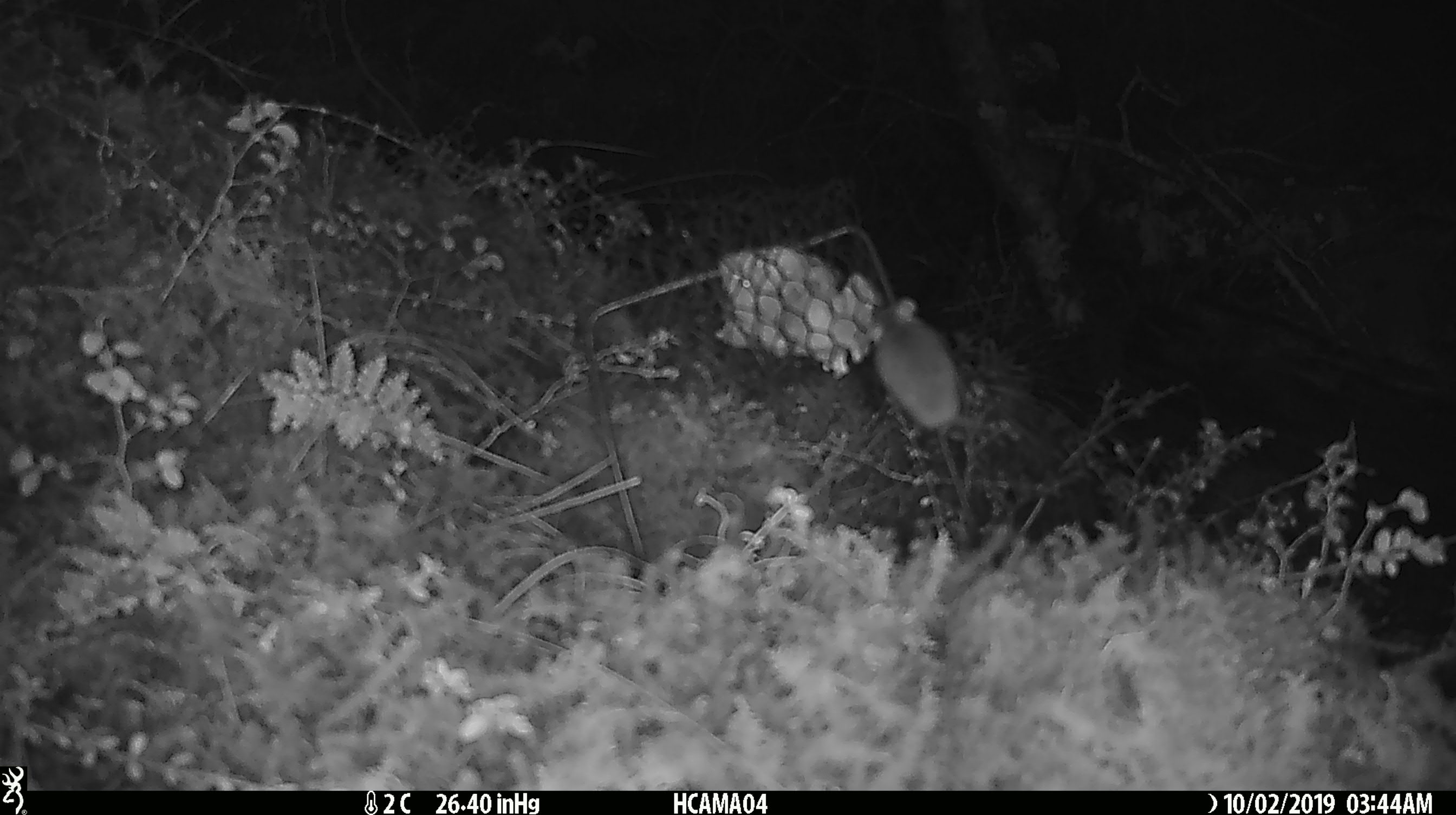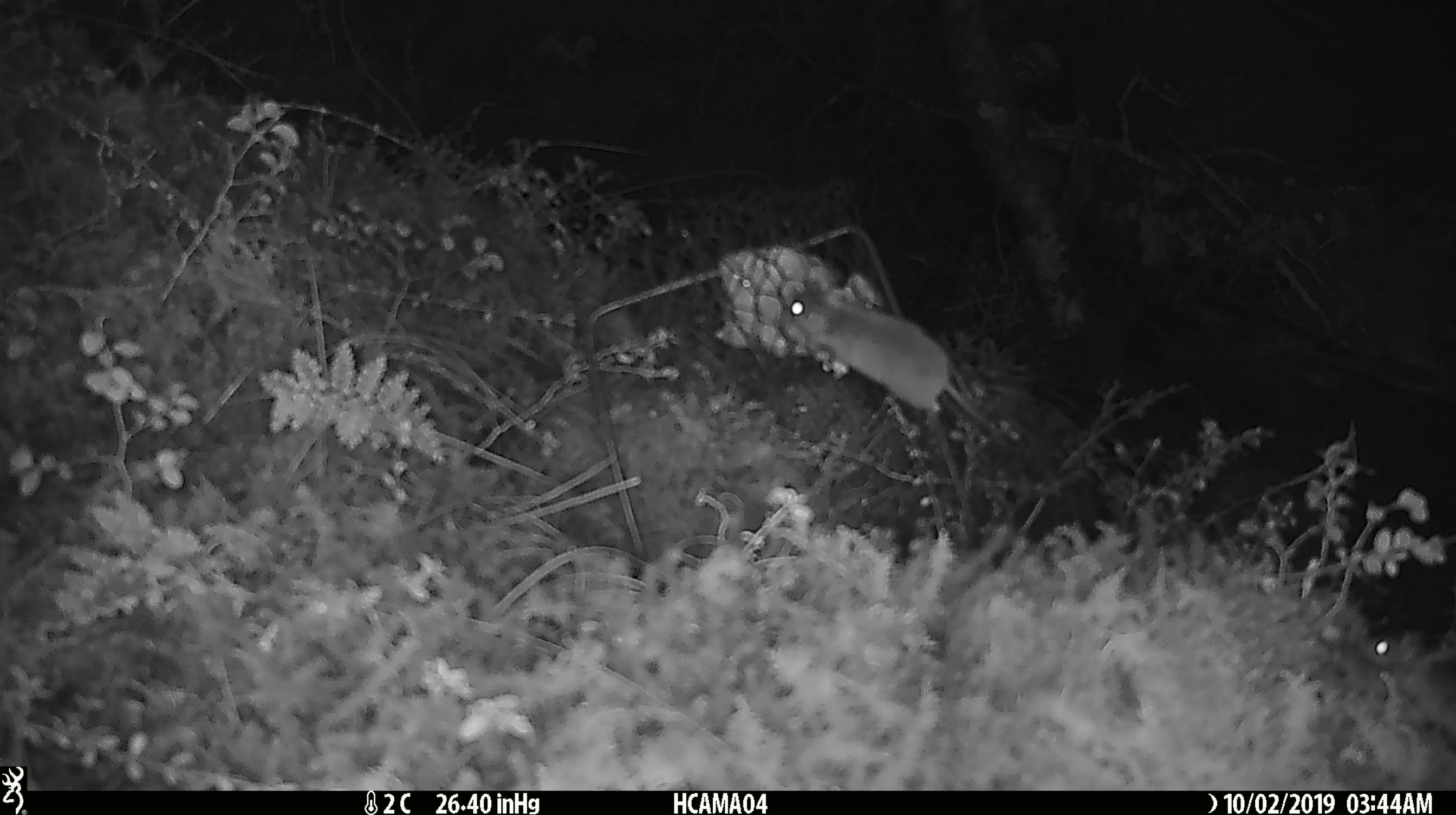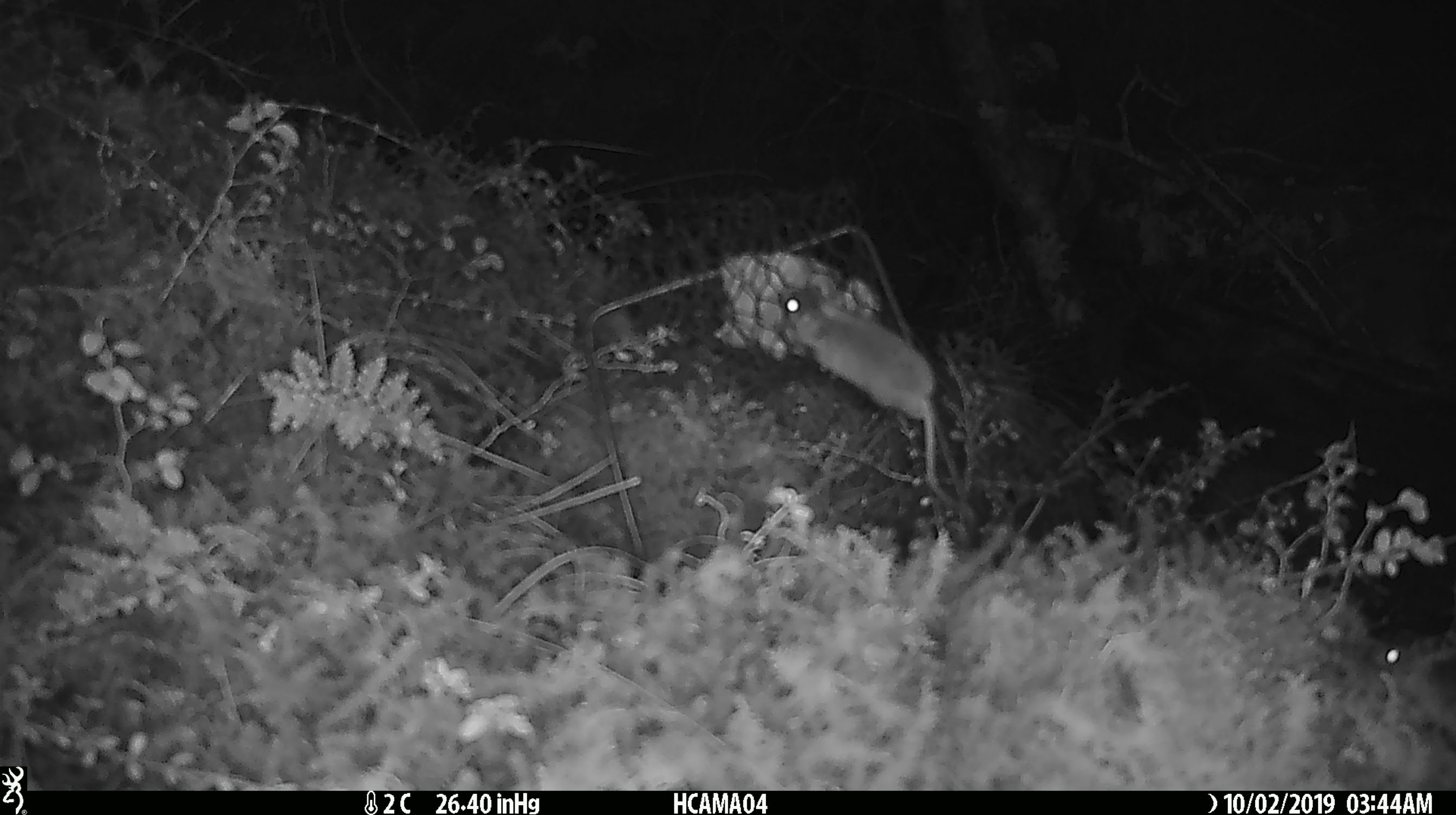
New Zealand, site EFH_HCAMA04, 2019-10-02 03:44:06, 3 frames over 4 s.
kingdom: Animalia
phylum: Chordata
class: Mammalia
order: Rodentia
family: Muridae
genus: Mus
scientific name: Mus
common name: mouse